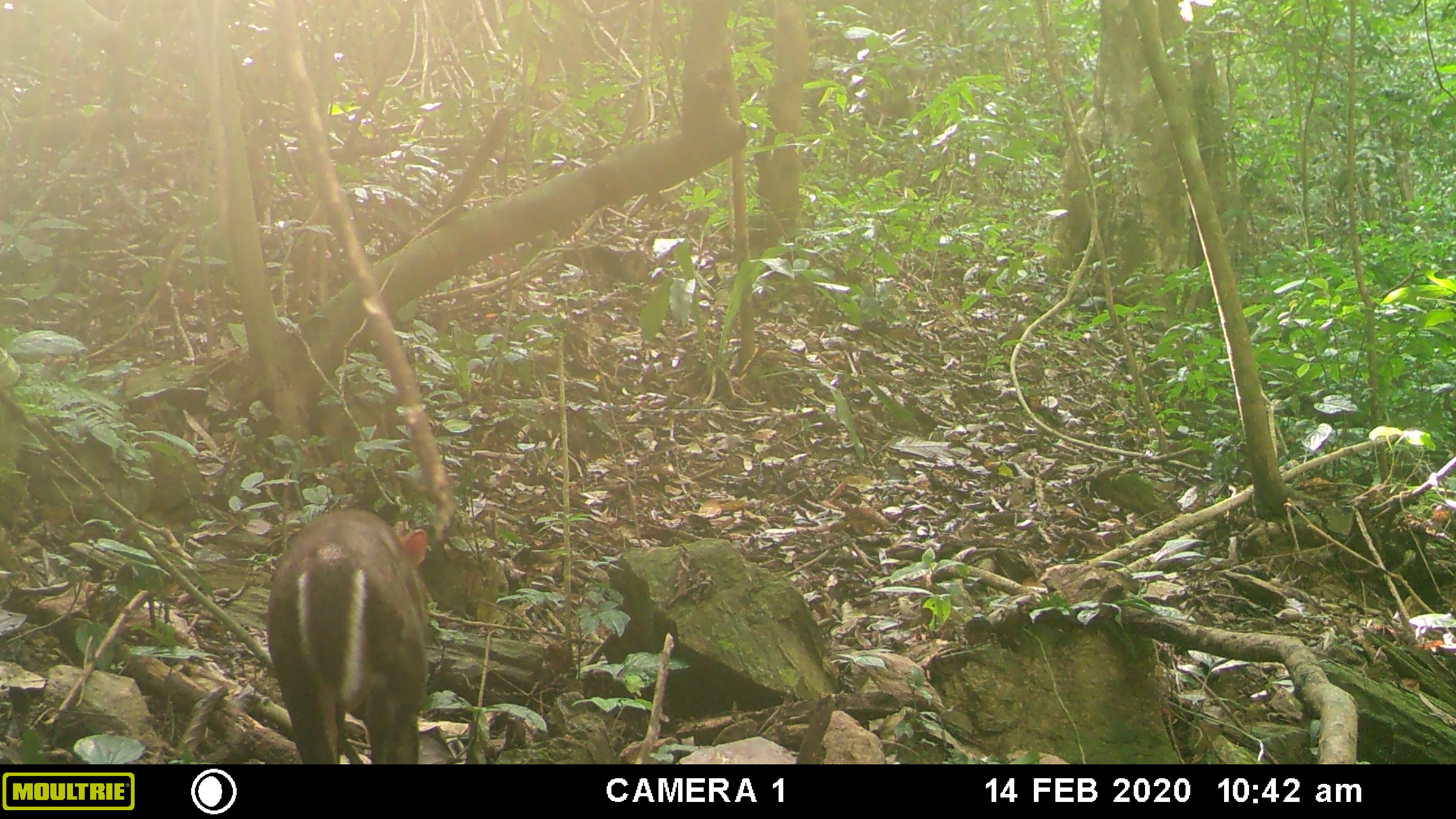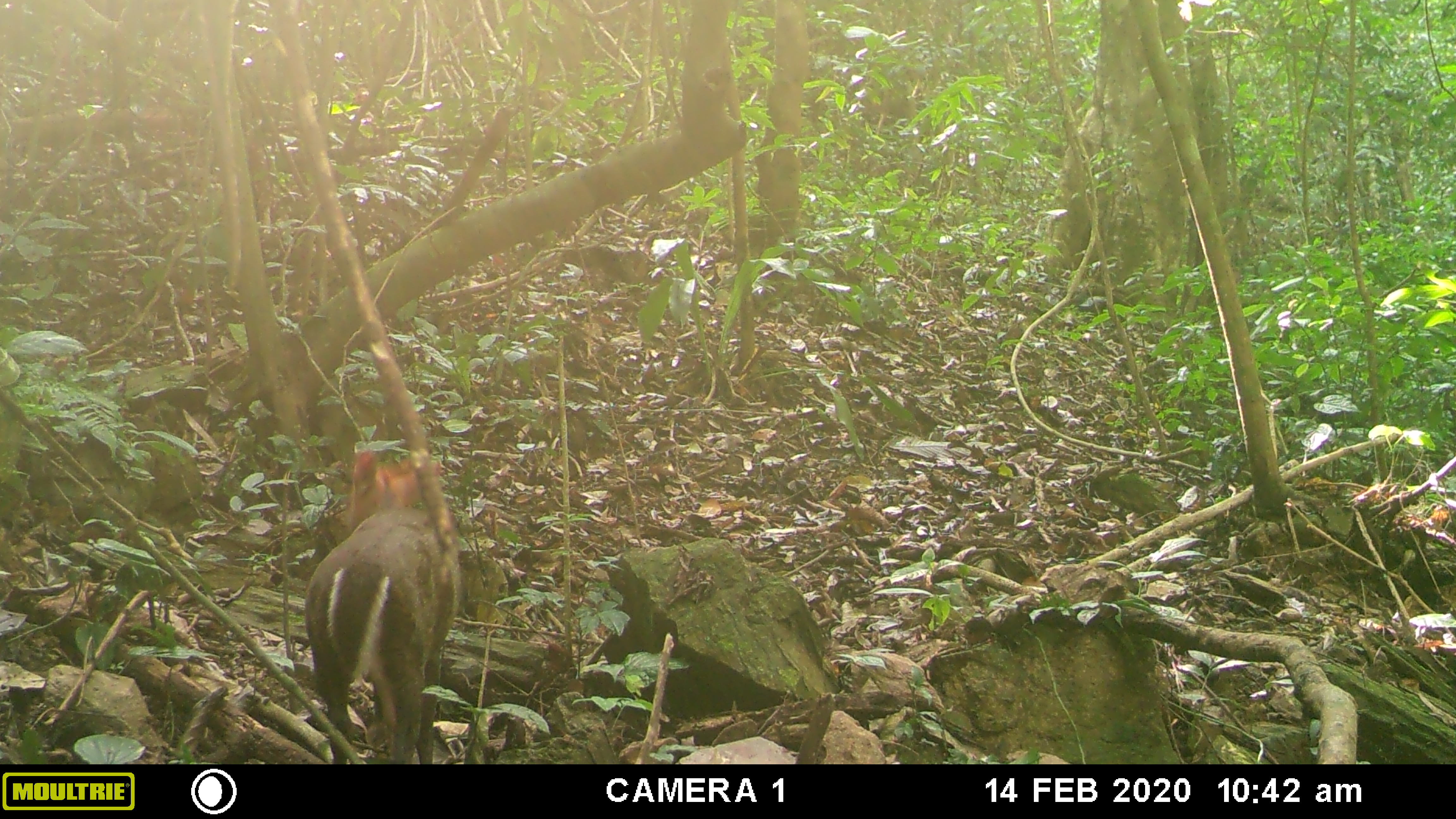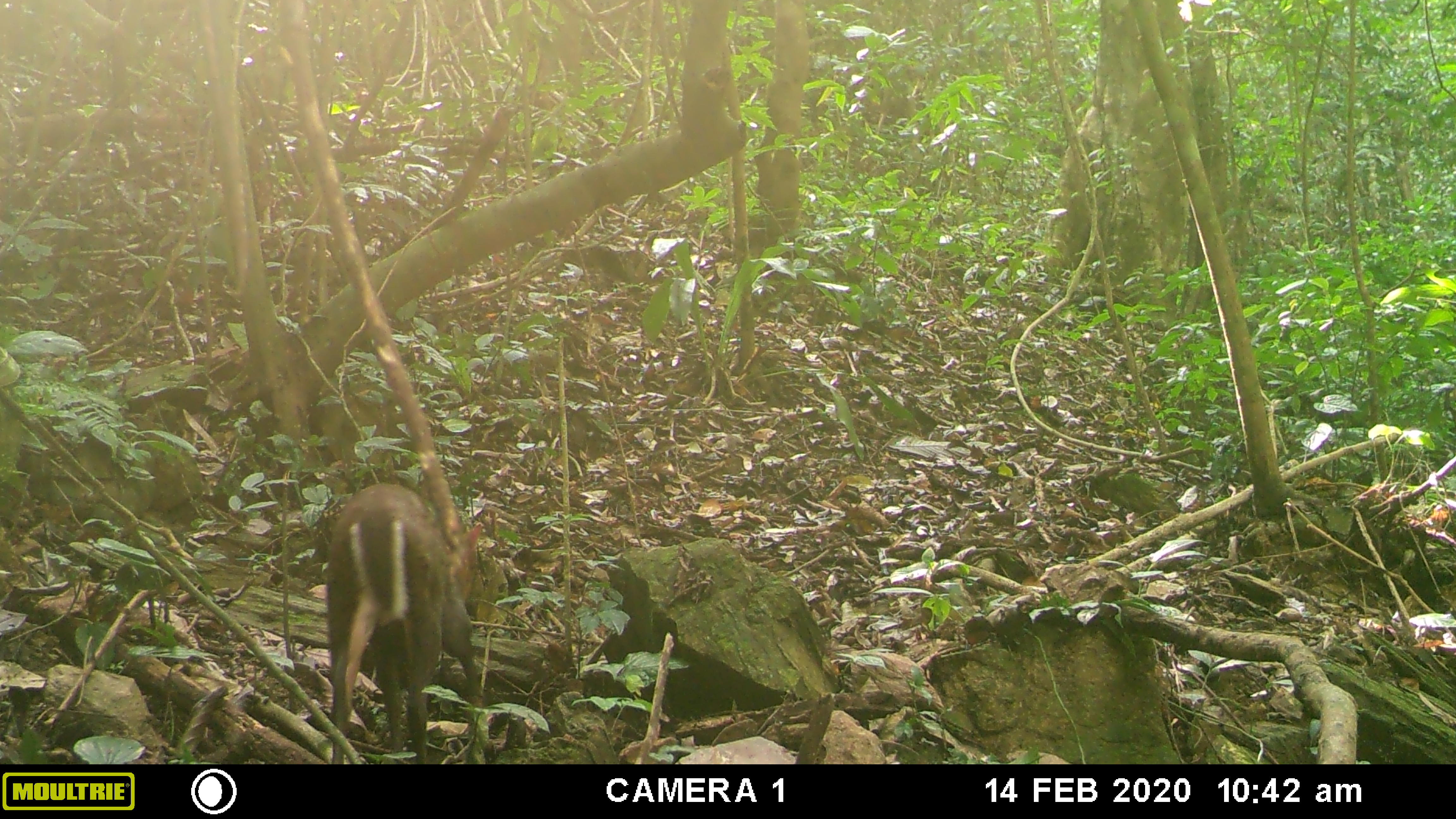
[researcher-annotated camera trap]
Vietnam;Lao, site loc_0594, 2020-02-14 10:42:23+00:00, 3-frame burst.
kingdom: Animalia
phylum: Chordata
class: Mammalia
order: Artiodactyla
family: Cervidae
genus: Muntiacus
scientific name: Muntiacus rooseveltorum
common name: roosevelt's muntjac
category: roosevelts muntjac group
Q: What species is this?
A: Roosevelts muntjac group (roosevelt's muntjac) (Muntiacus rooseveltorum).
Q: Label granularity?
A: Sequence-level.